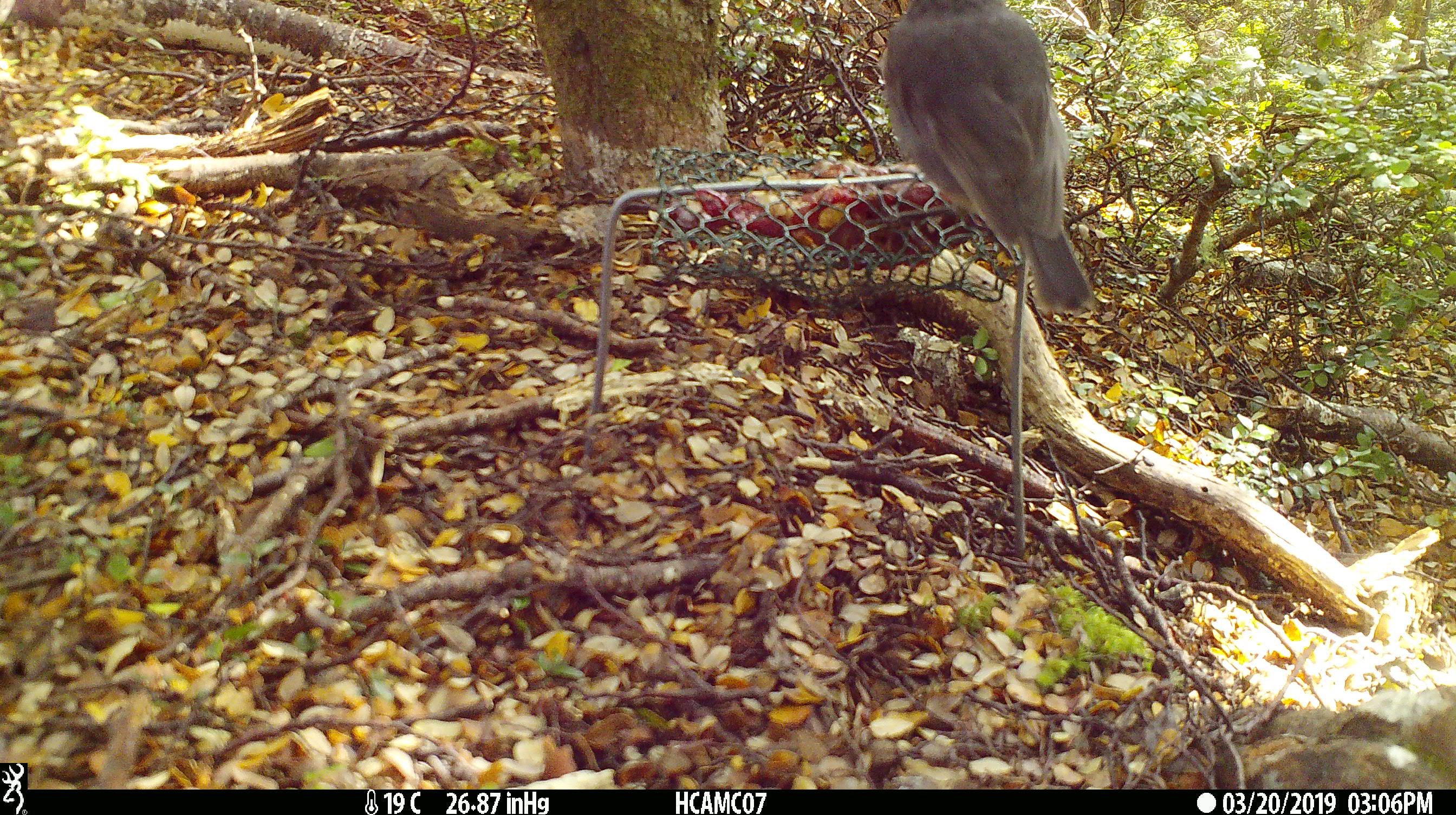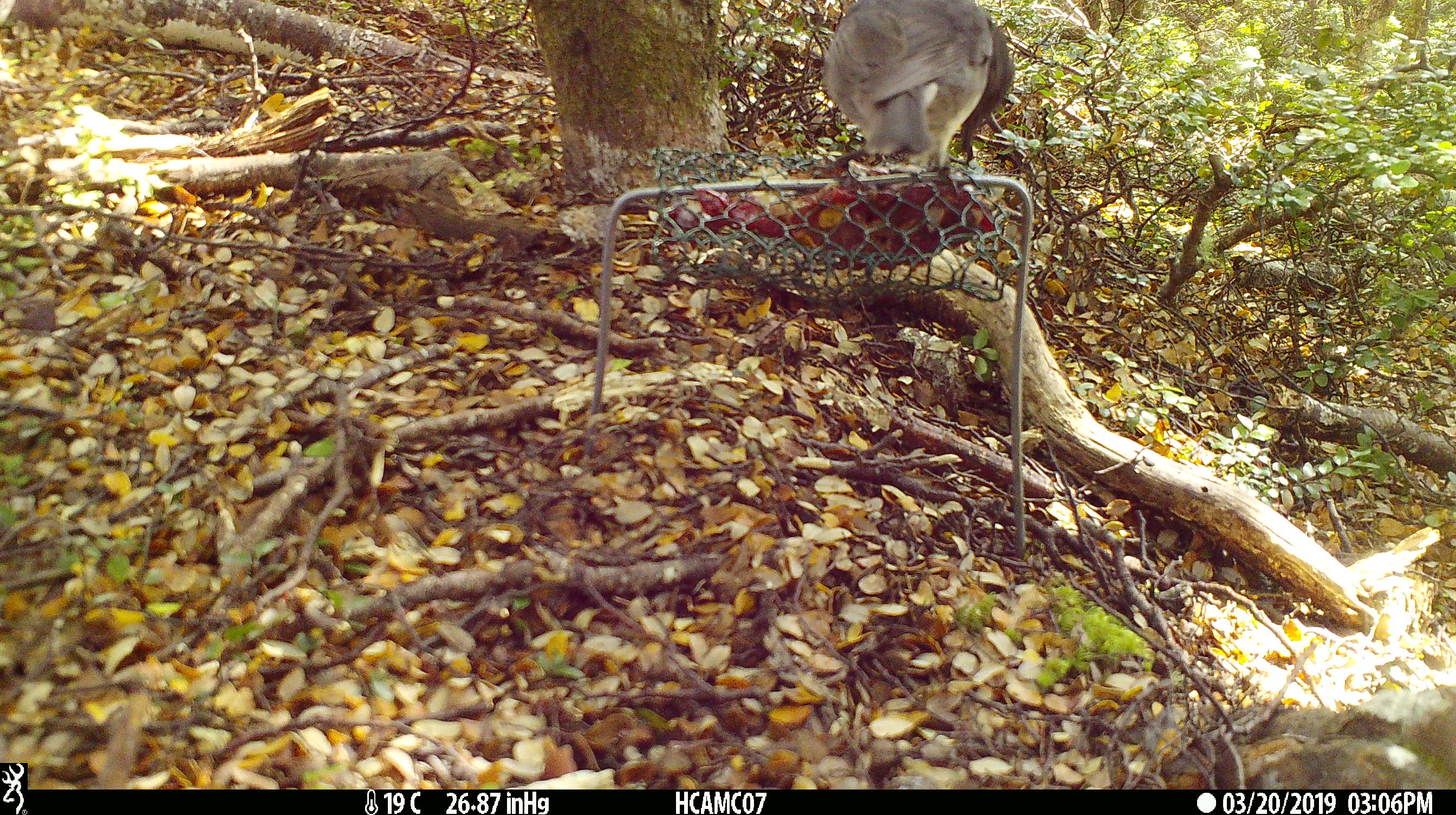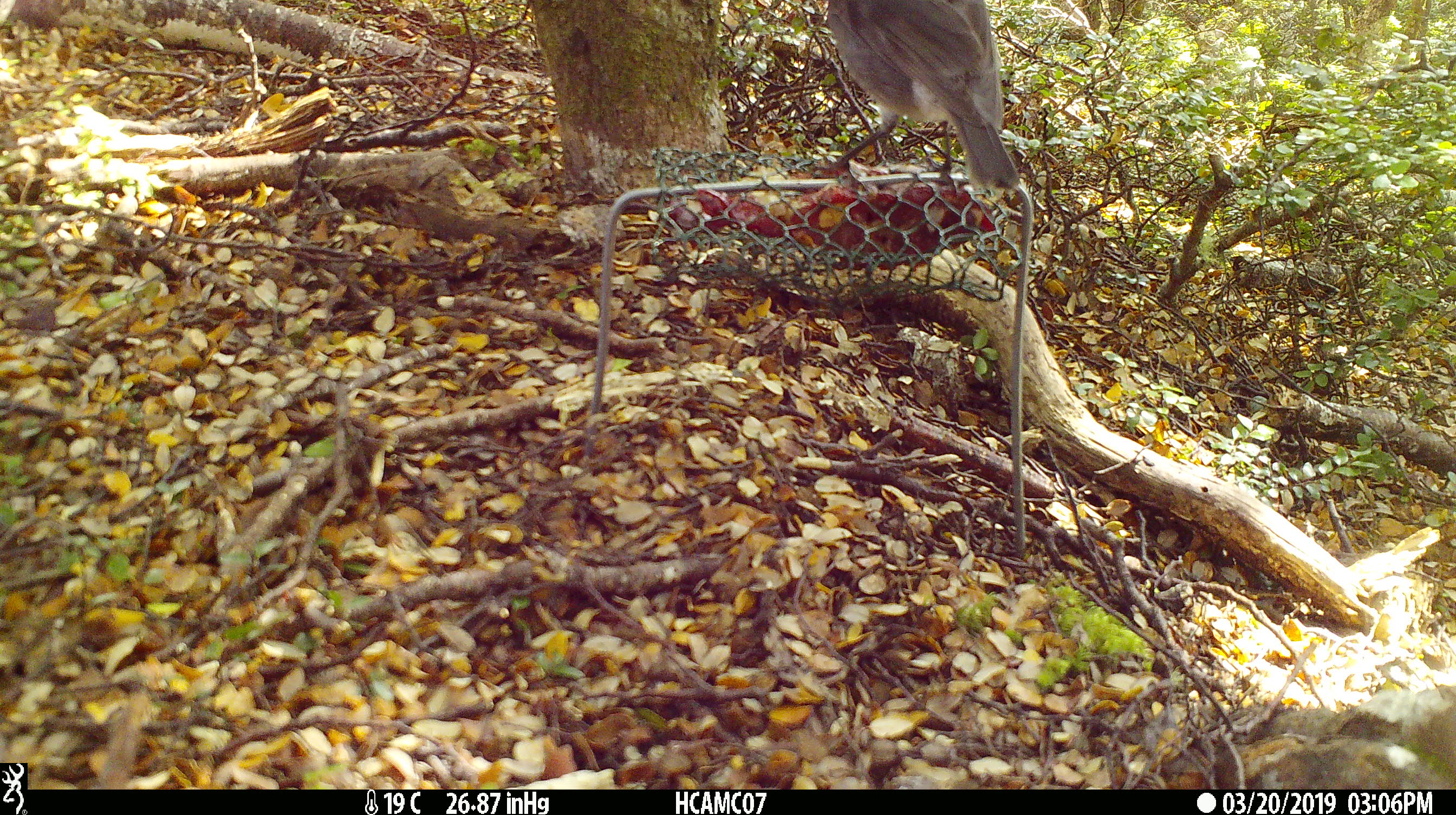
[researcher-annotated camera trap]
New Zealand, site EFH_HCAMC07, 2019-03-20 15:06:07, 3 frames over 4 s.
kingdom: Animalia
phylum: Chordata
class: Aves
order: Passeriformes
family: Petroicidae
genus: Petroica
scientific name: Petroica australis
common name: new zealand robin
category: robin